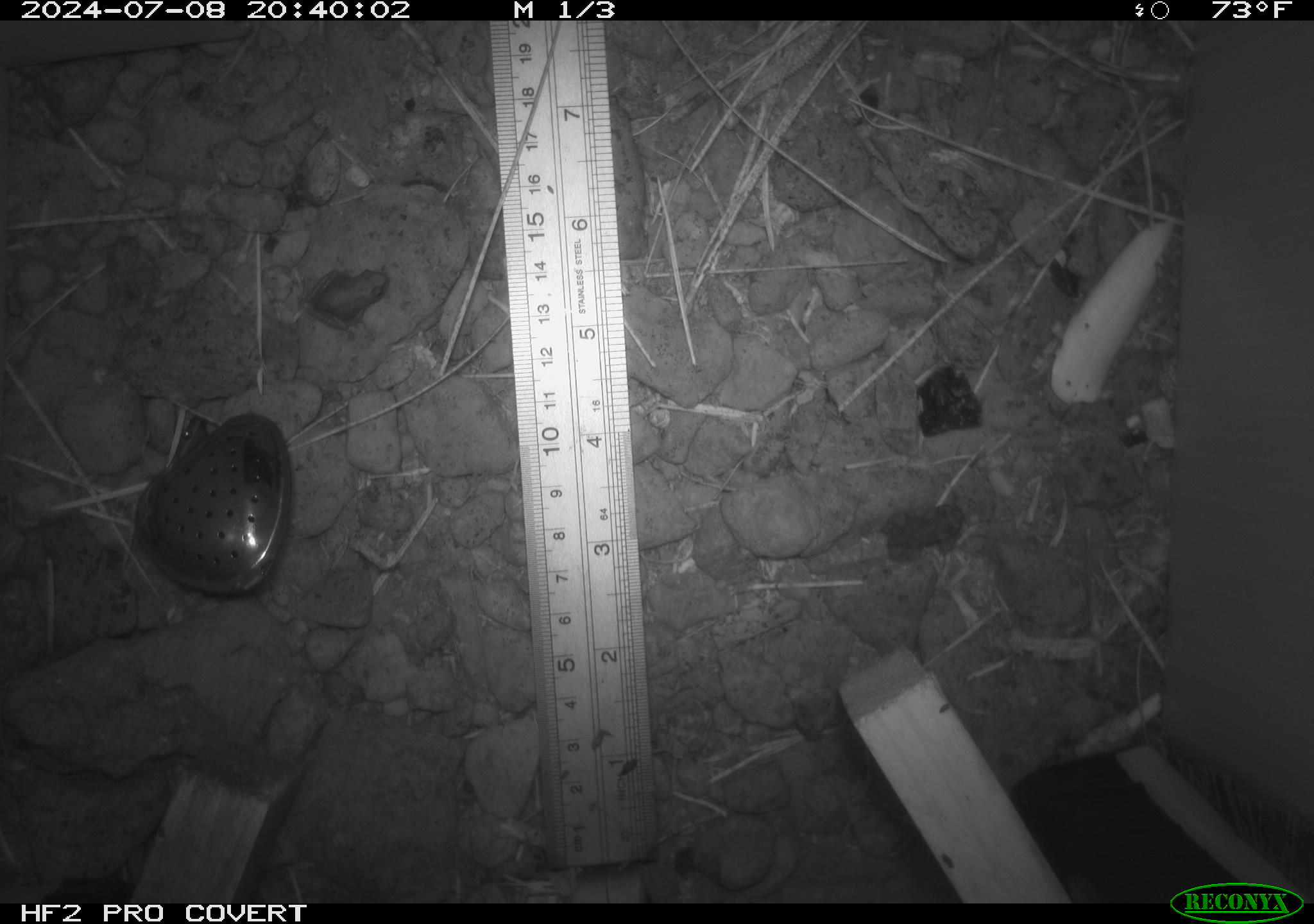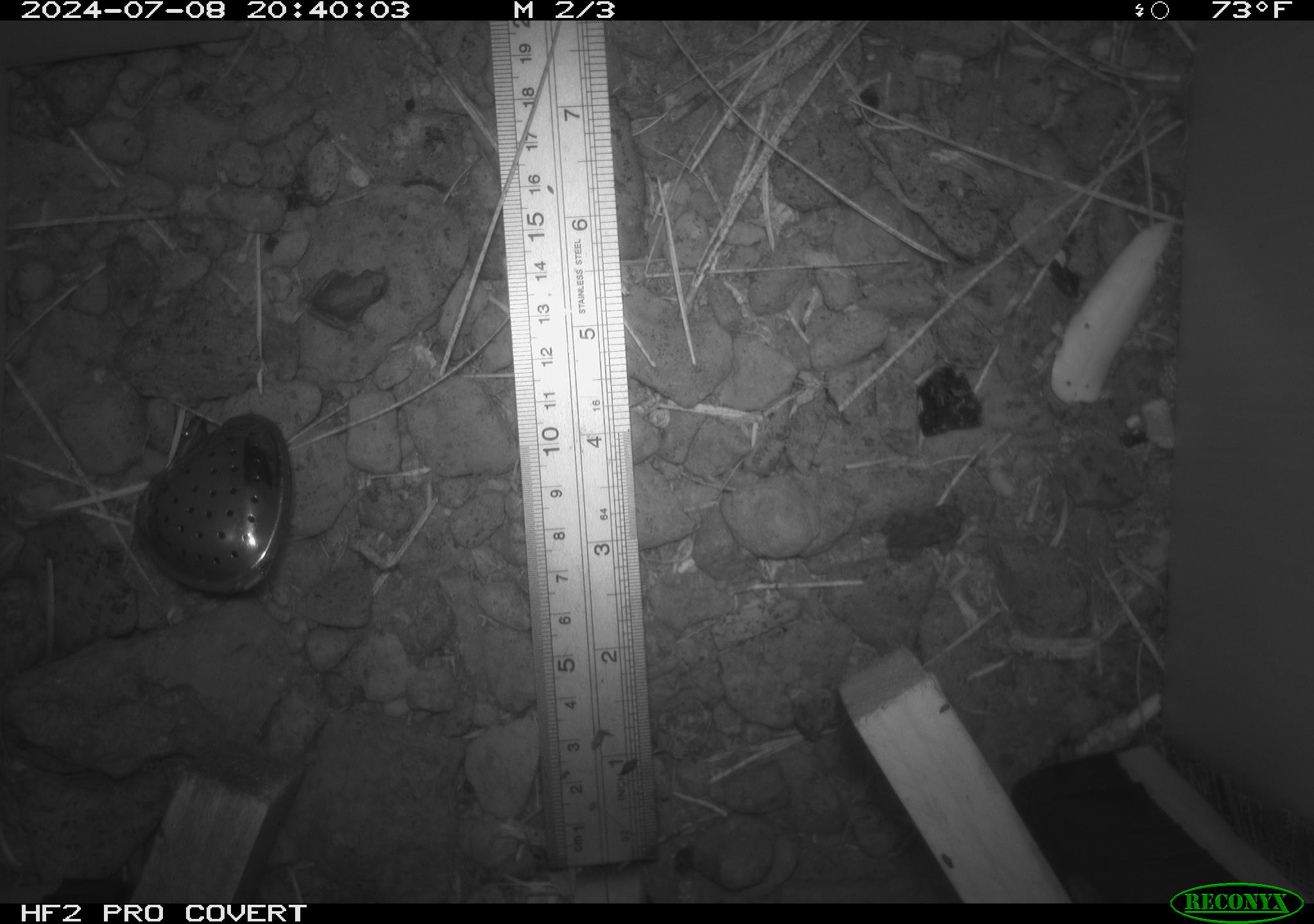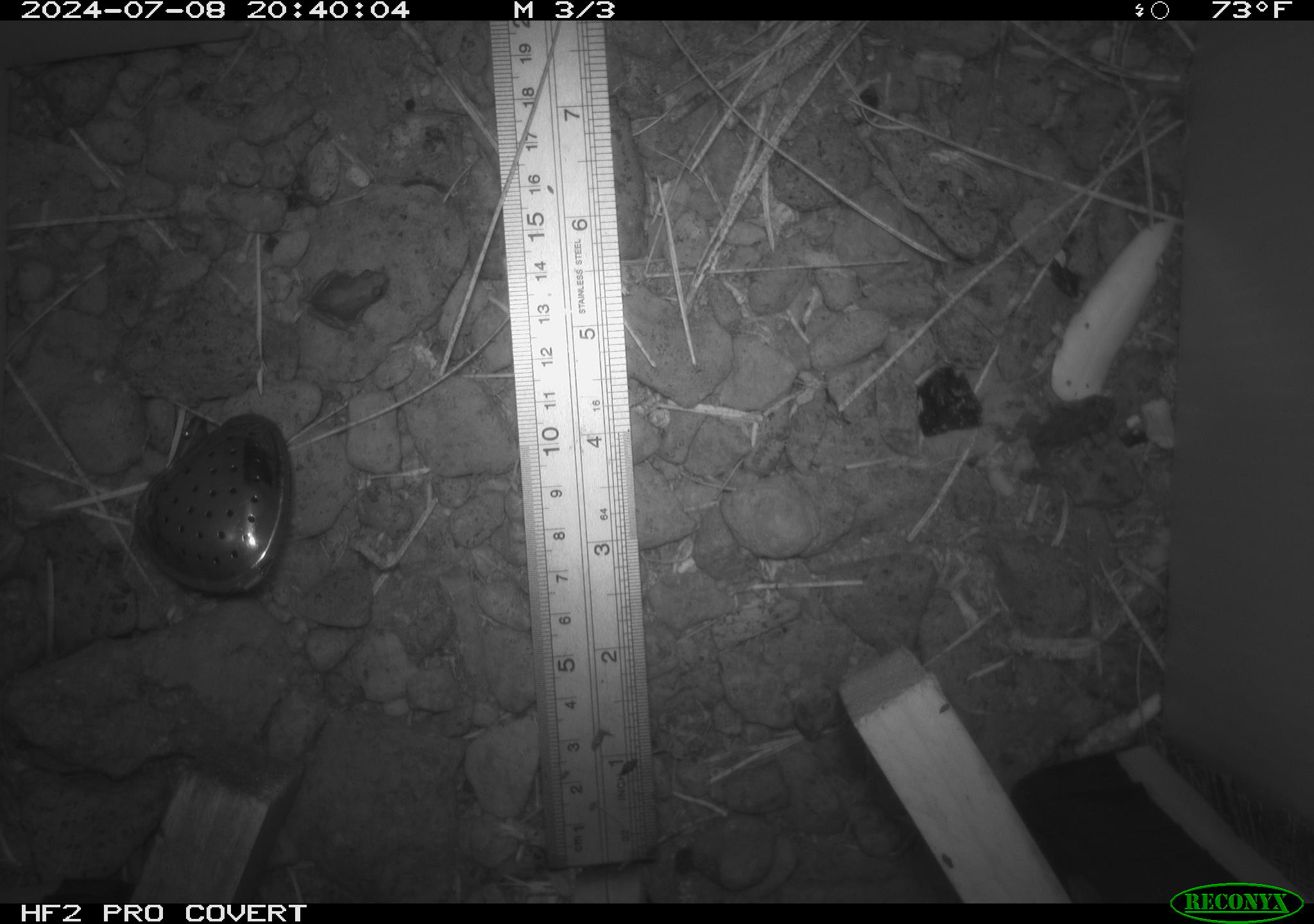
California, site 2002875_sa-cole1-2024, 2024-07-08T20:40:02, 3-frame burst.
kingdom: Animalia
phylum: Chordata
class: Amphibia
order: Anura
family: Bufonidae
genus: Anaxyrus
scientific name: Anaxyrus boreas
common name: western toad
Western toad (Anaxyrus boreas).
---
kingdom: Animalia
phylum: Chordata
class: Amphibia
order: Anura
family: Hylidae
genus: Pseudacris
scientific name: Pseudacris regilla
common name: sierran treefrog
Sierran treefrog (Pseudacris regilla).